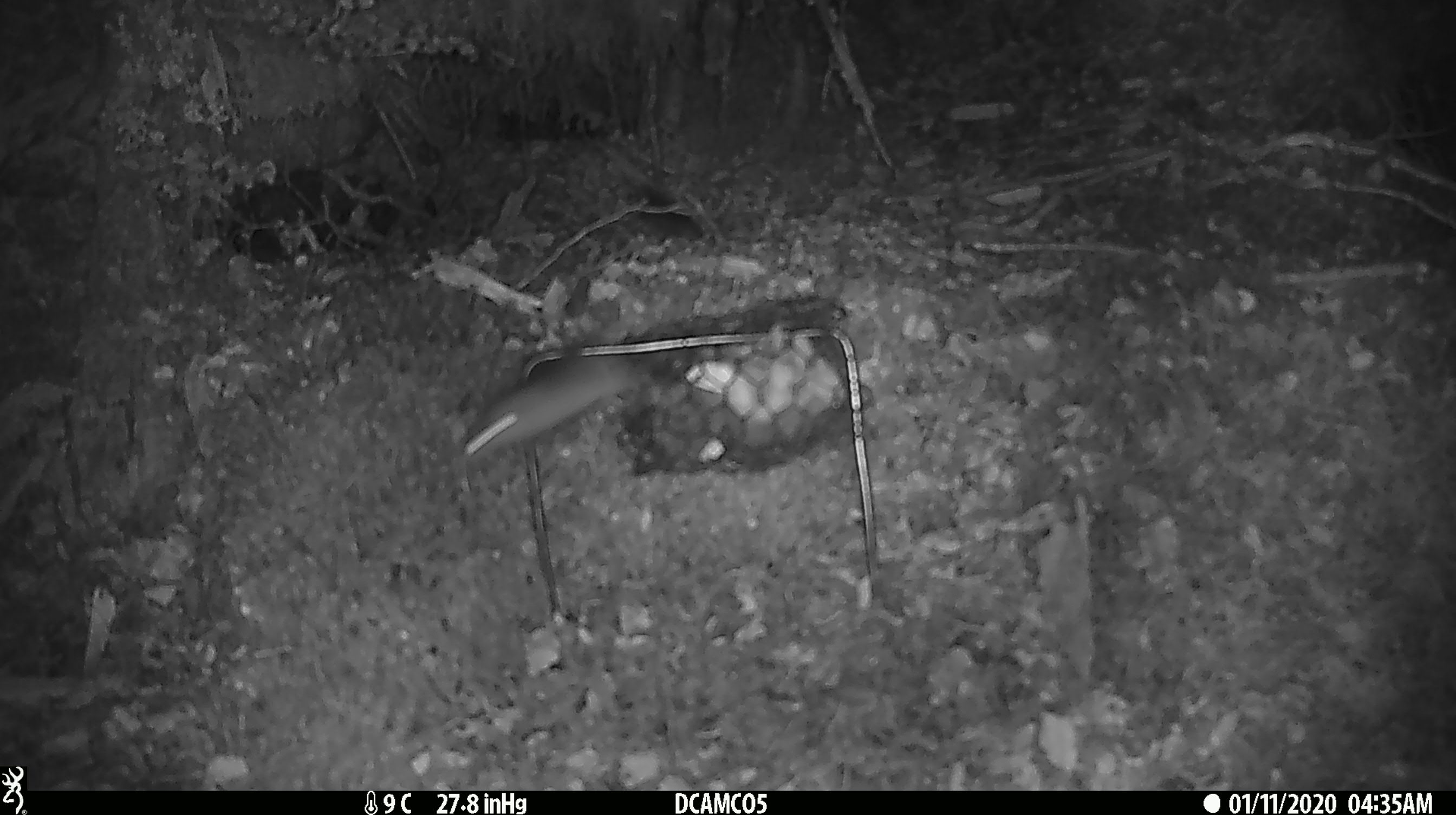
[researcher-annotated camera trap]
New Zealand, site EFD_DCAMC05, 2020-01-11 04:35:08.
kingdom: Animalia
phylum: Chordata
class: Mammalia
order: Rodentia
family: Muridae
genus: Mus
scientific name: Mus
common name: mouse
Mouse (Mus).